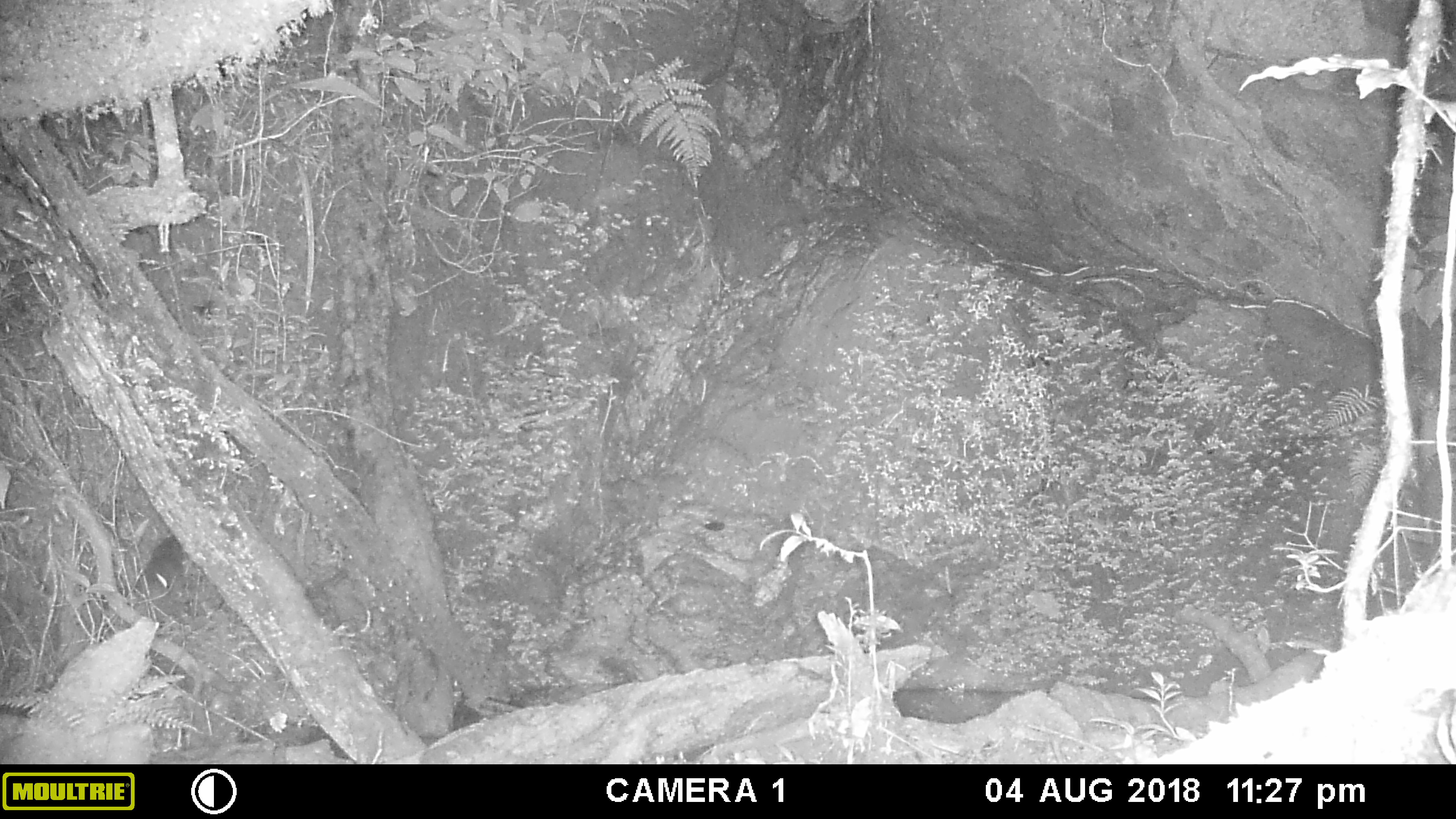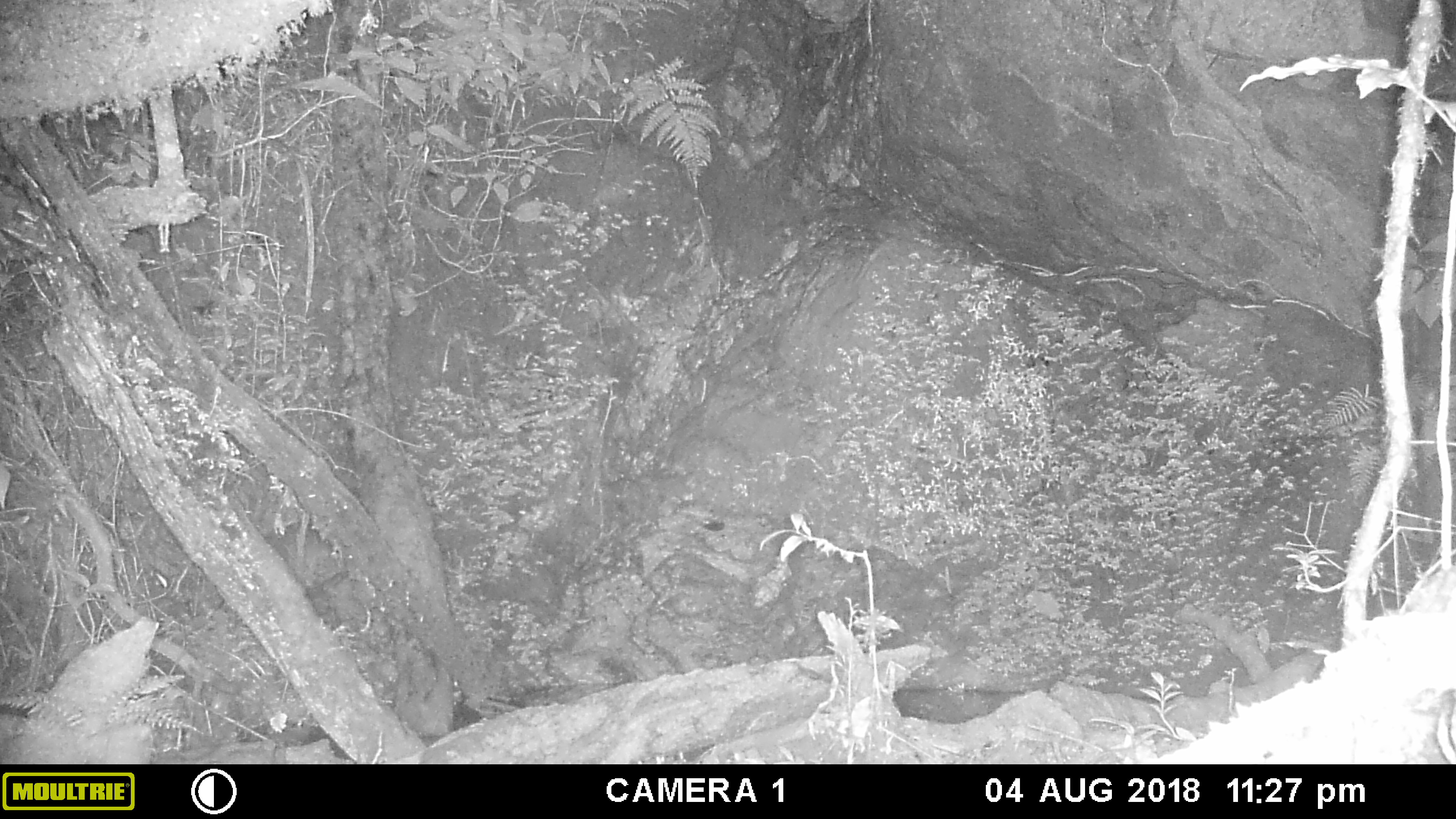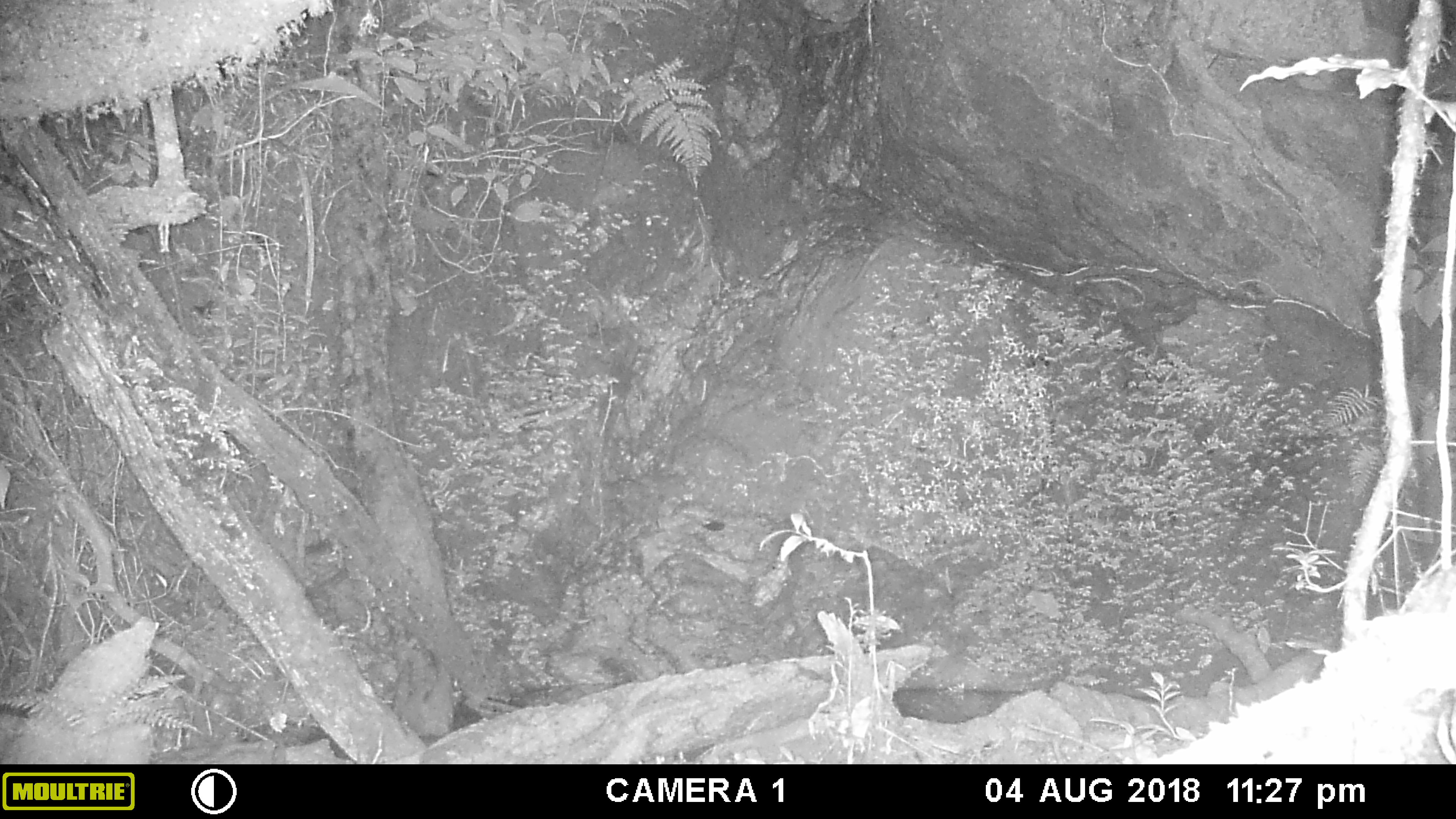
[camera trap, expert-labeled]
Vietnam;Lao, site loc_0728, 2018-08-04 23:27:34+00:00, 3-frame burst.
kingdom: Animalia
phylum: Chordata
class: Mammalia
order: Rodentia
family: Muridae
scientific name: Muridae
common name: old-world mice and rats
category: unidentified murid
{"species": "unidentified murid (old-world mice and rats) (Muridae)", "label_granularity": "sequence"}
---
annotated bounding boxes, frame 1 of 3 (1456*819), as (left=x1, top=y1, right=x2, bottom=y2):
unidentified murid: (left=98, top=519, right=243, bottom=612)